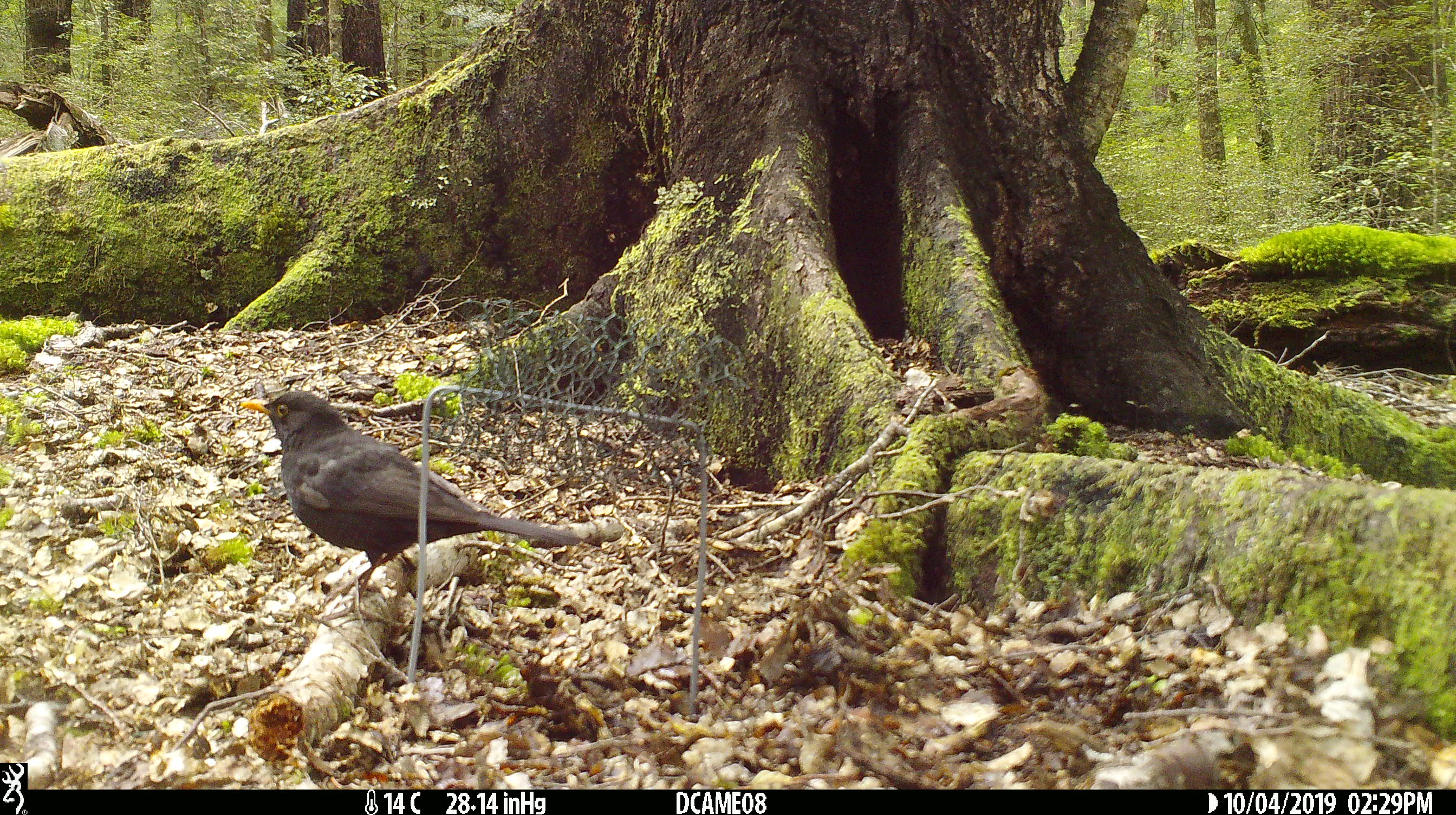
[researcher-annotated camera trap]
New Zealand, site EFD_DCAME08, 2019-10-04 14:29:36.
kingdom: Animalia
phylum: Chordata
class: Aves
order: Passeriformes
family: Turdidae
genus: Turdus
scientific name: Turdus merula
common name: eurasian blackbird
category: blackbird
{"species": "blackbird (eurasian blackbird) (Turdus merula)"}